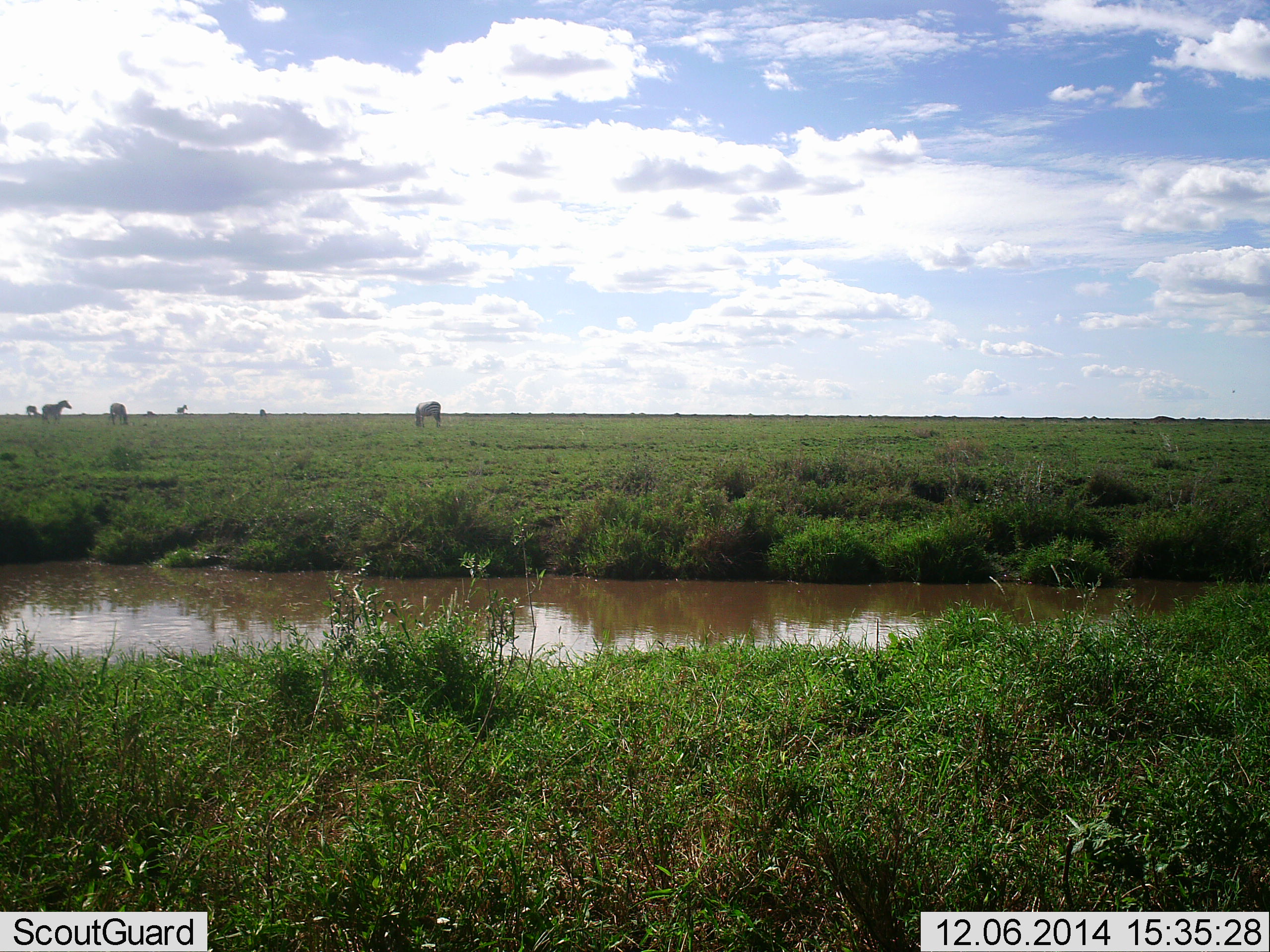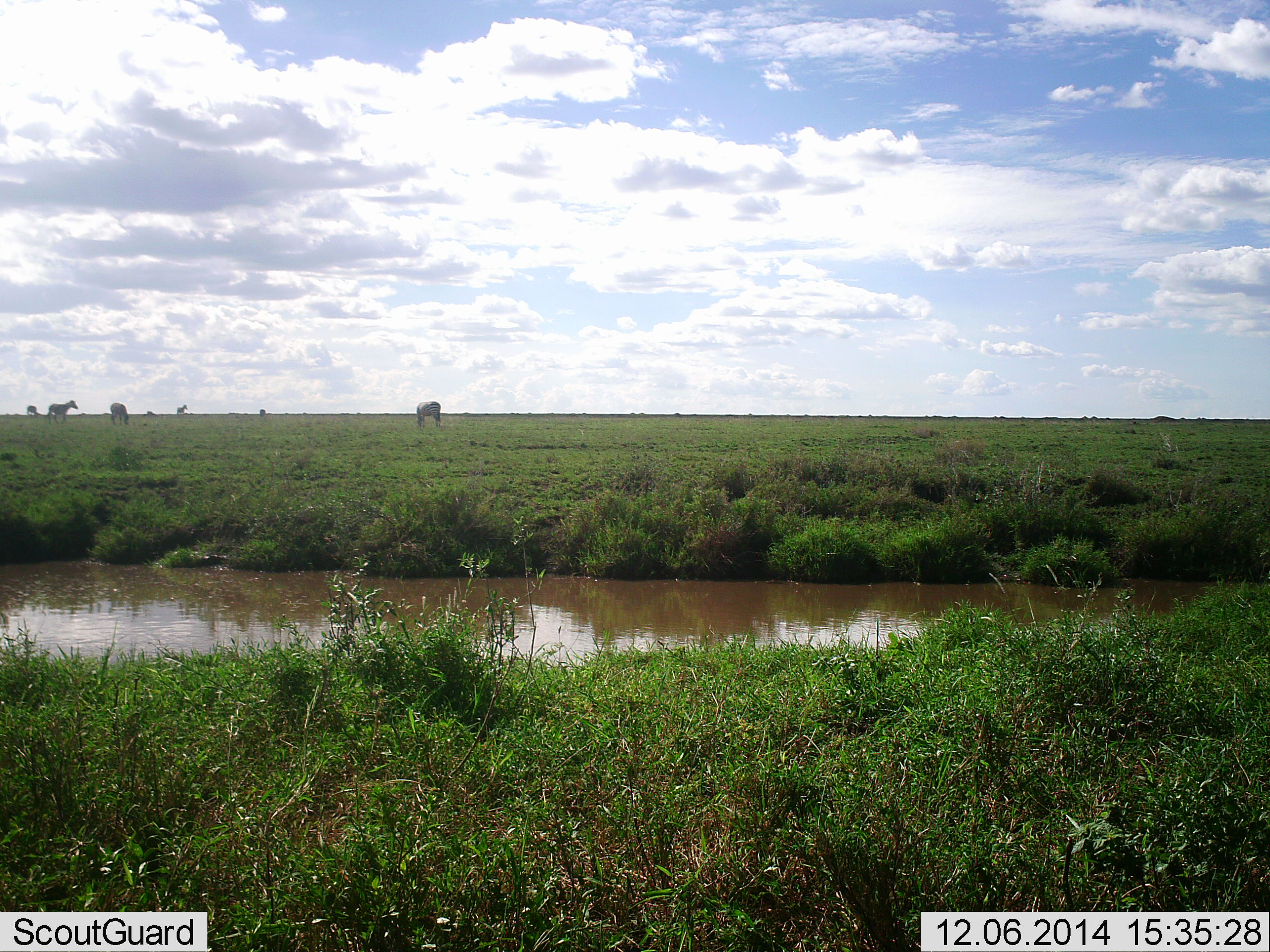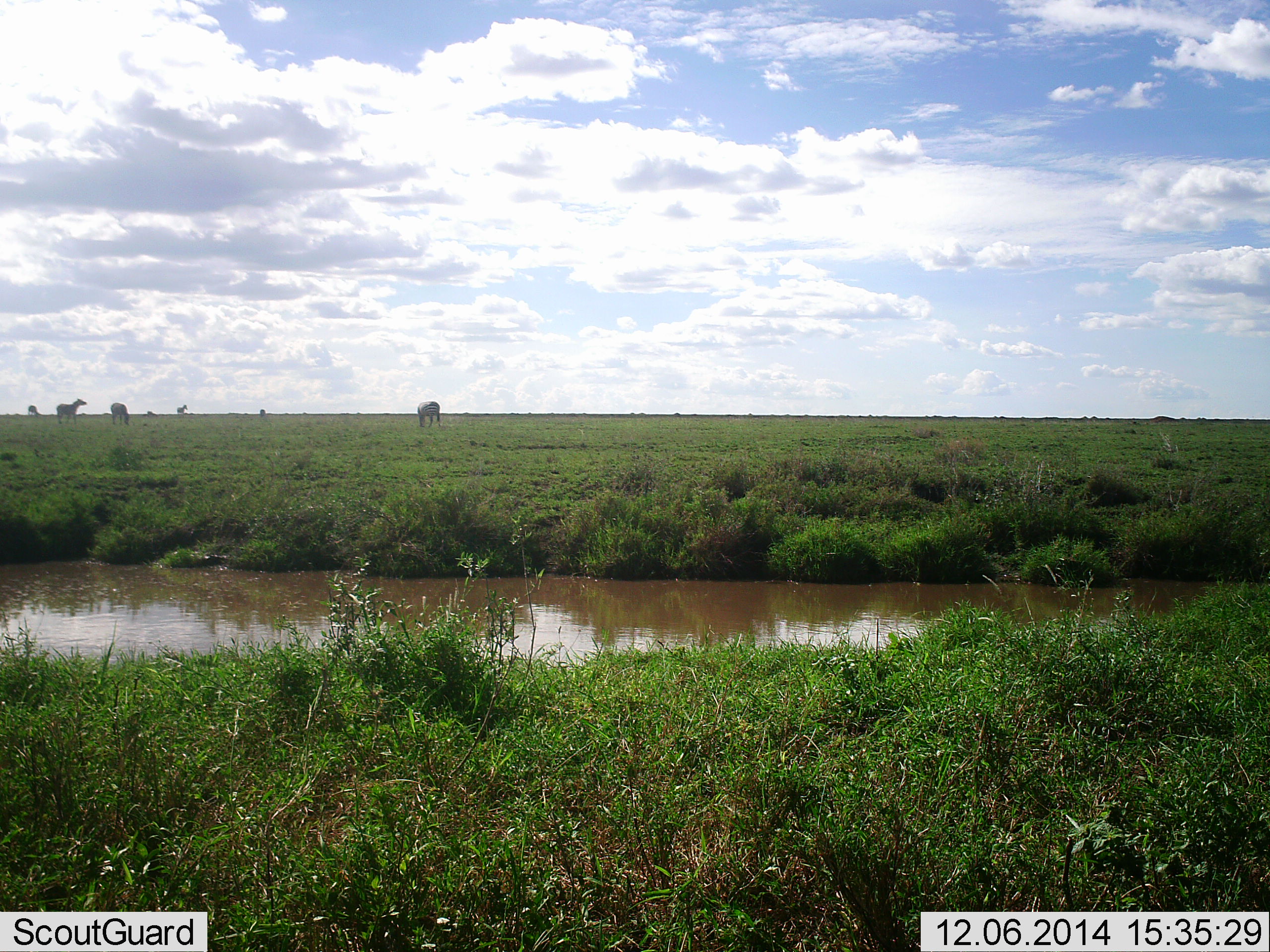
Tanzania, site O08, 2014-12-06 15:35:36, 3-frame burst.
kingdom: Animalia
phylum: Chordata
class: Mammalia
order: Perissodactyla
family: Equidae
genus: Equus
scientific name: Equus quagga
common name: plains zebra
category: zebra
Zebra (plains zebra) (Equus quagga), count 5. Behavior (volunteer vote fractions): standing 60%, resting 0%, moving 50%, interacting 0%. Young present (vote fraction): 0%. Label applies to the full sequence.